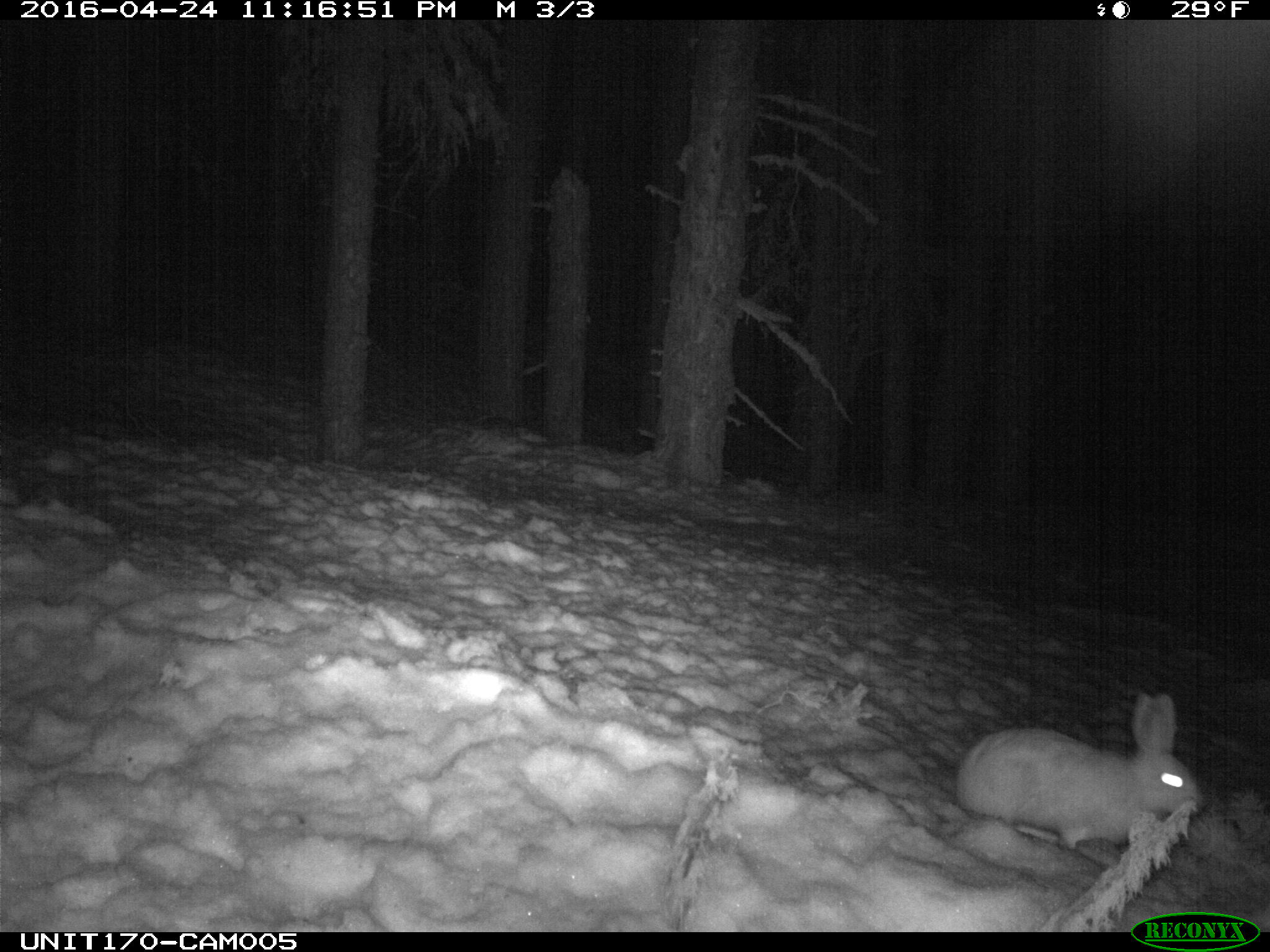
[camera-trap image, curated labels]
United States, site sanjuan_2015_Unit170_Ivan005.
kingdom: Animalia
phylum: Chordata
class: Mammalia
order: Lagomorpha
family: Leporidae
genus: Lepus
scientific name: Lepus americanus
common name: snowshoe hare